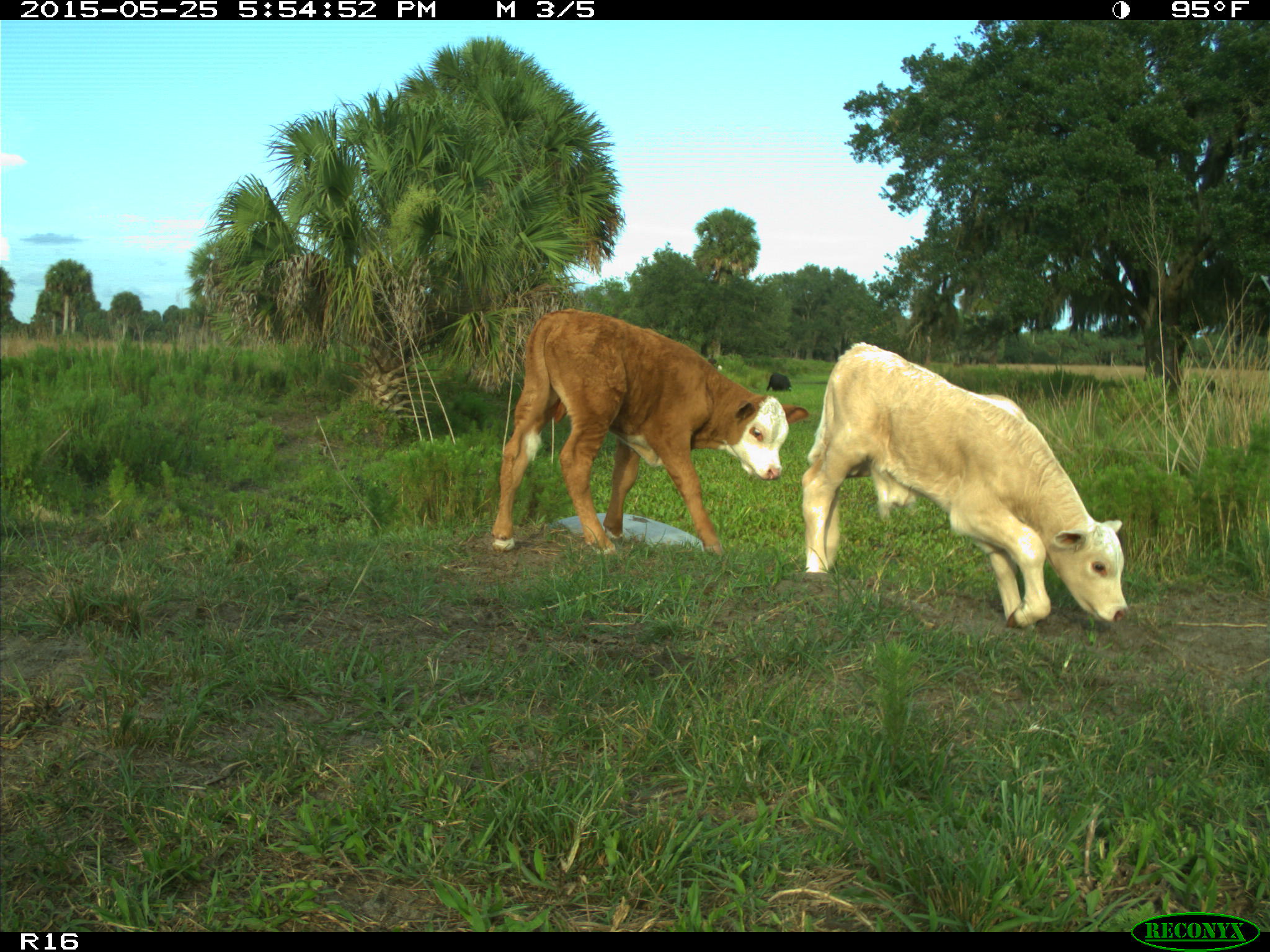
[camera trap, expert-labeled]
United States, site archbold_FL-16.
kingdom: Animalia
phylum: Chordata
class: Mammalia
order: Artiodactyla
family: Bovidae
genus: Bos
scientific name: Bos taurus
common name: domestic cow